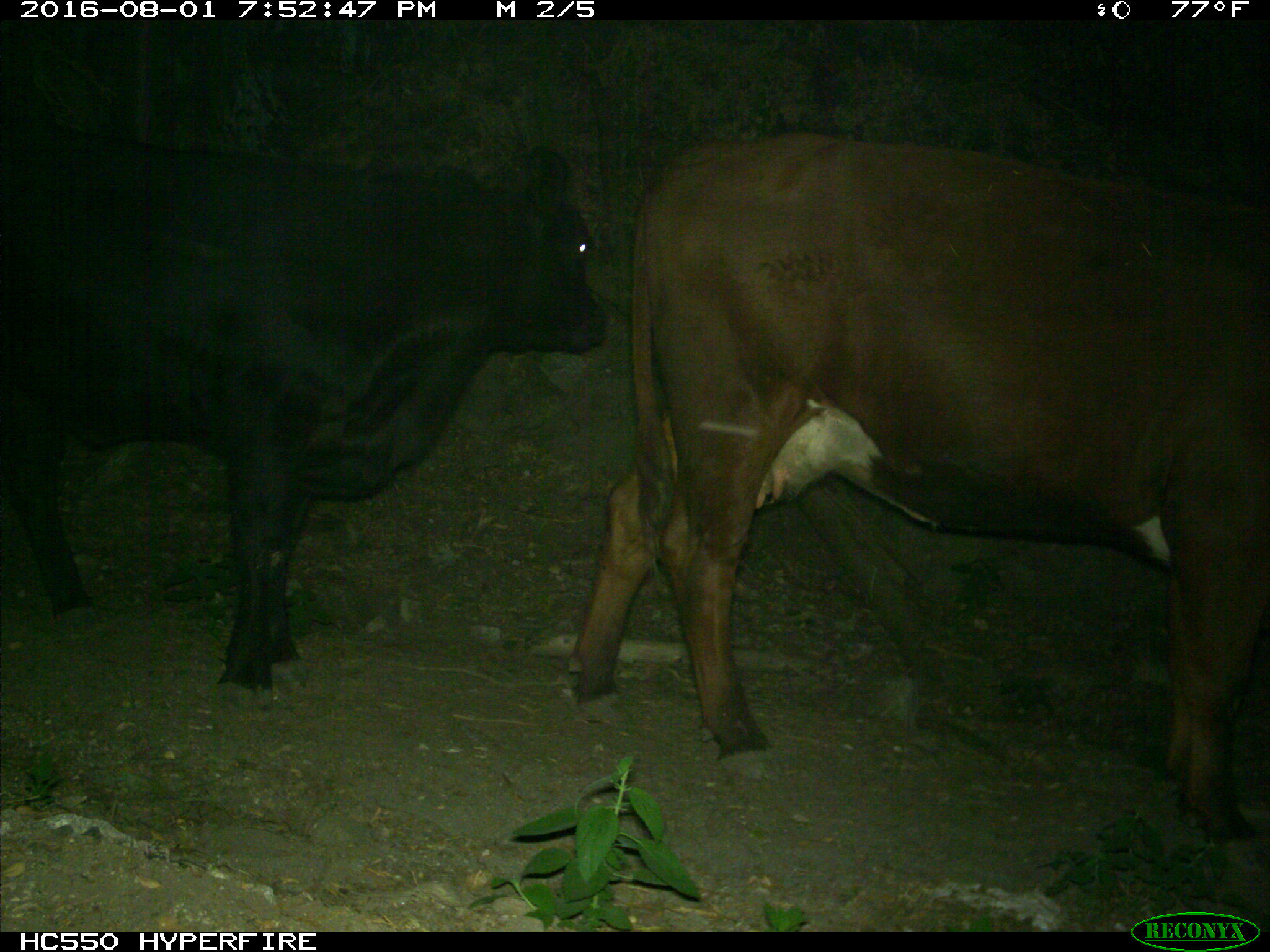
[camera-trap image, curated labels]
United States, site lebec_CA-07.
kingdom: Animalia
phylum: Chordata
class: Mammalia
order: Artiodactyla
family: Bovidae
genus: Bos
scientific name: Bos taurus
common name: domestic cow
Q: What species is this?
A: Bos taurus (domestic cow).